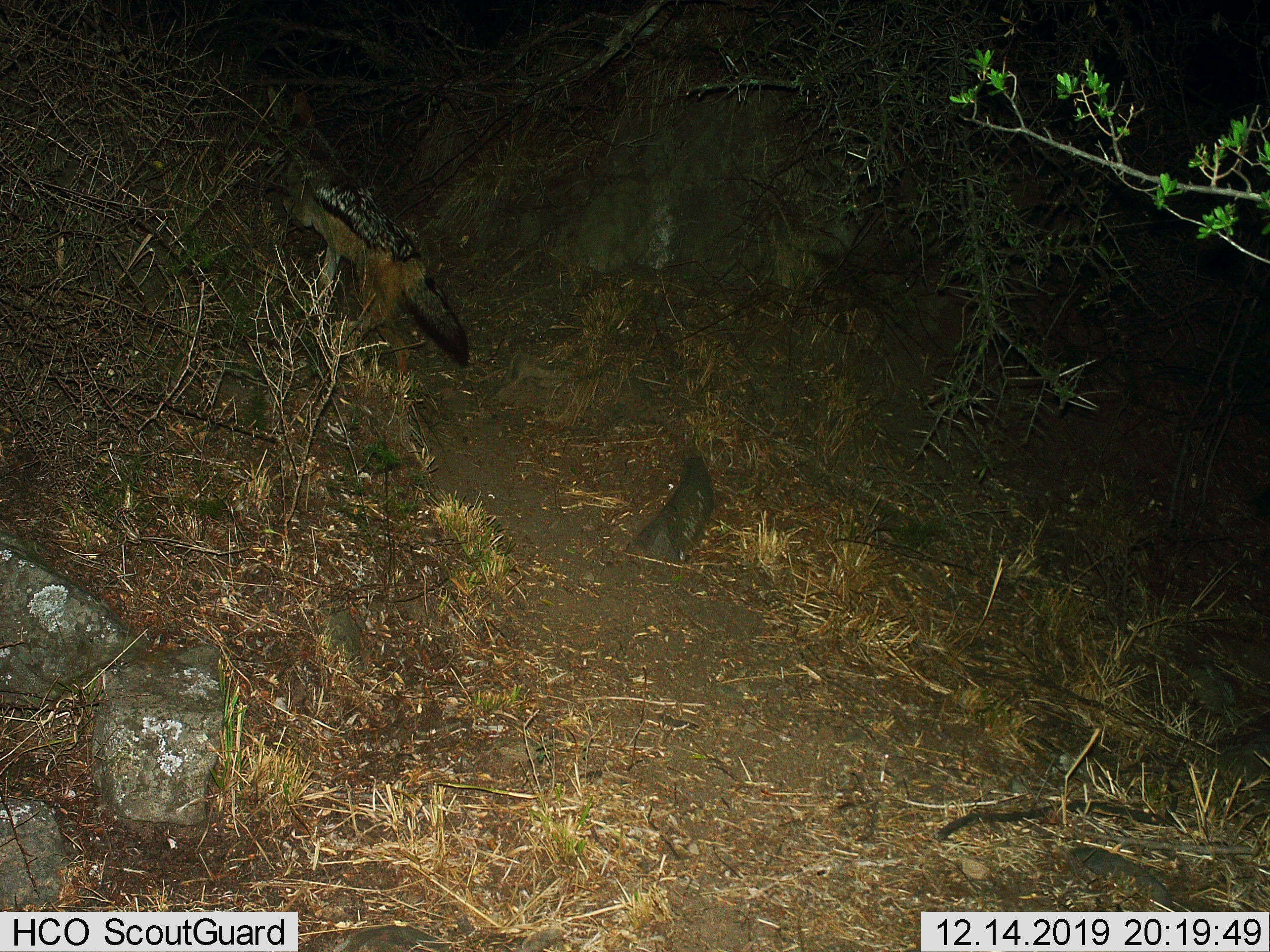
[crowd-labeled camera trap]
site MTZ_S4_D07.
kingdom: Animalia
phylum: Chordata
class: Mammalia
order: Carnivora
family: Canidae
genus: Lupulella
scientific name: Lupulella mesomelas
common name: black-backed jackal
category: jackalblackbacked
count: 1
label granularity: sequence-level